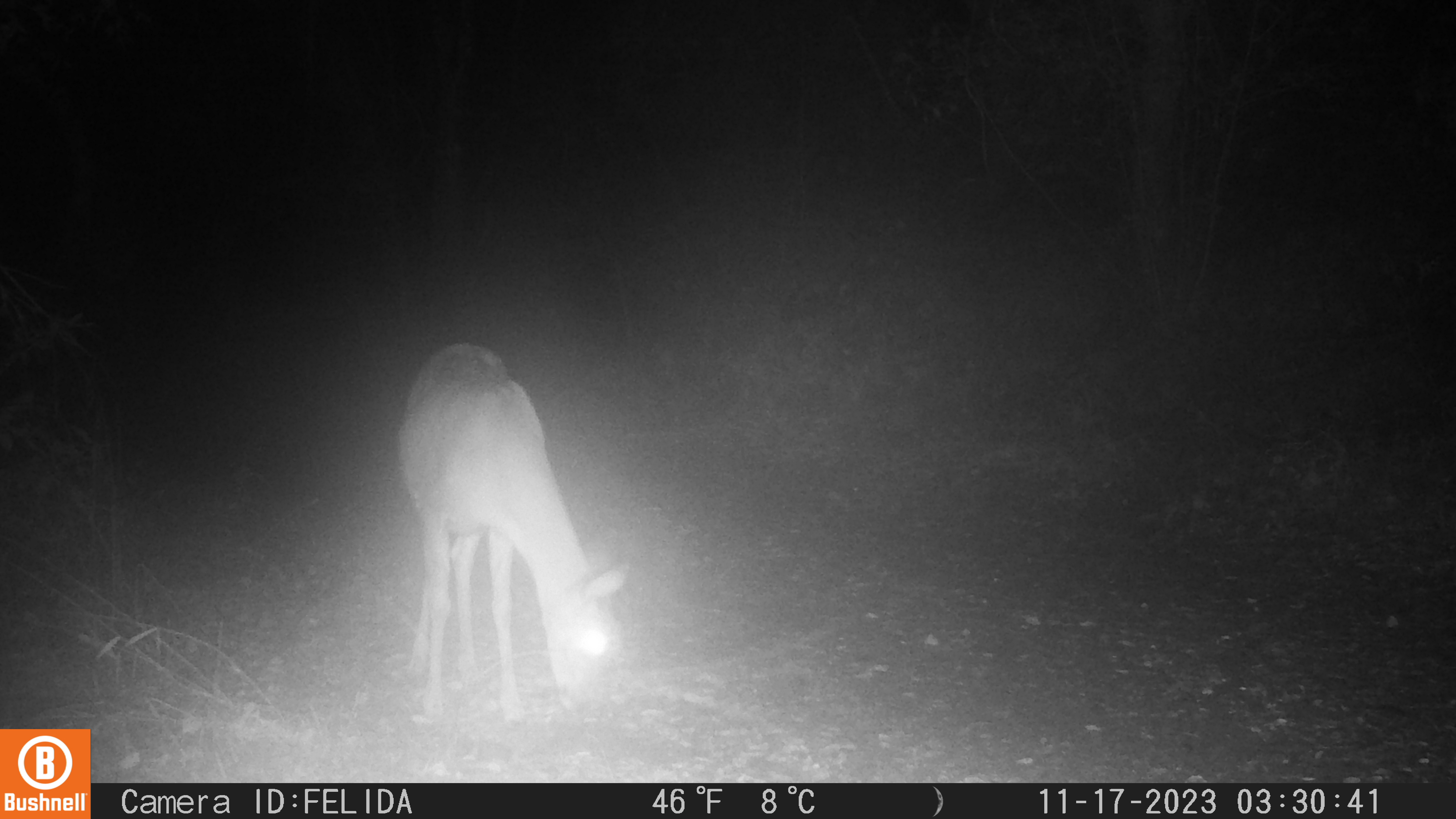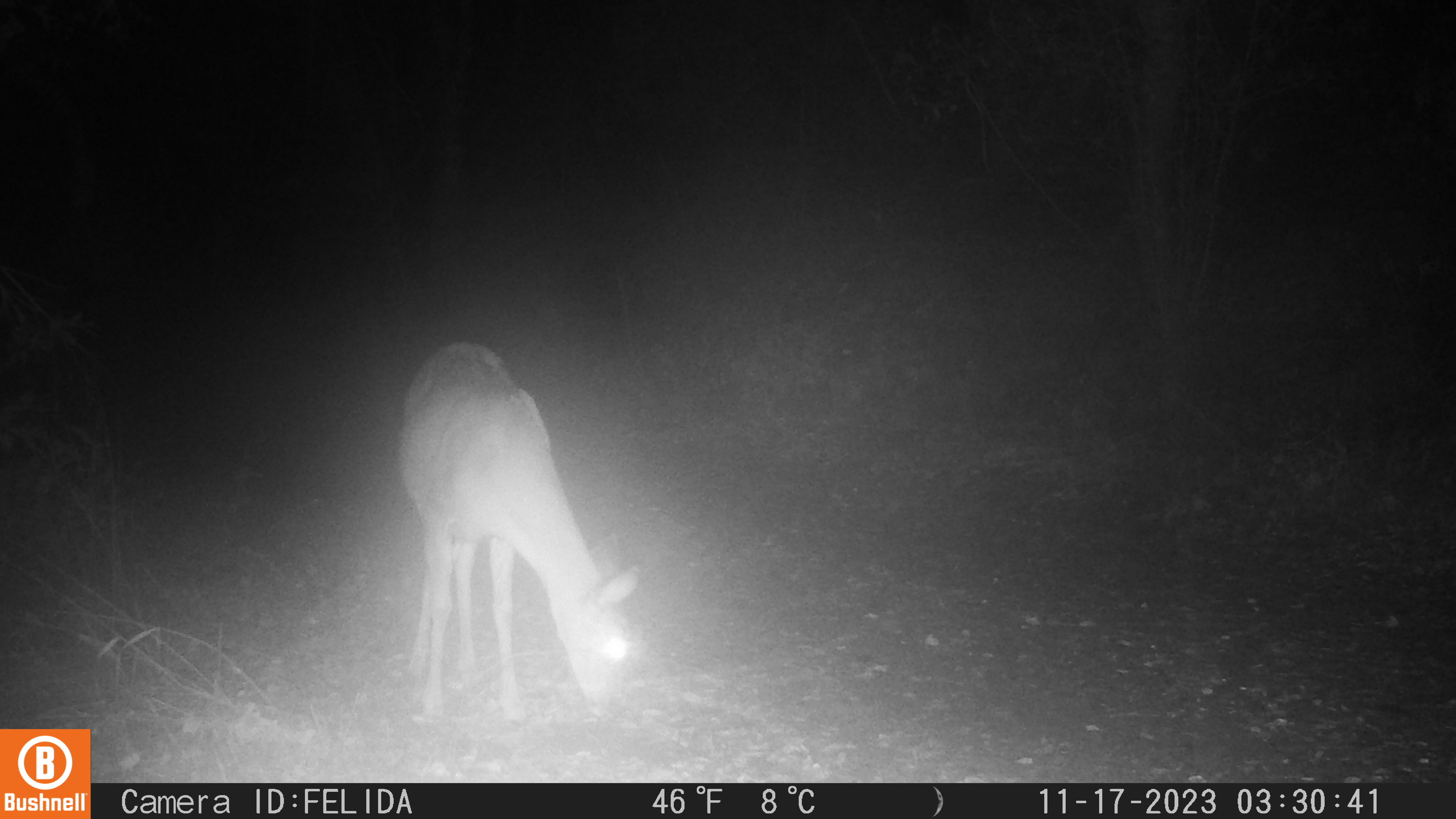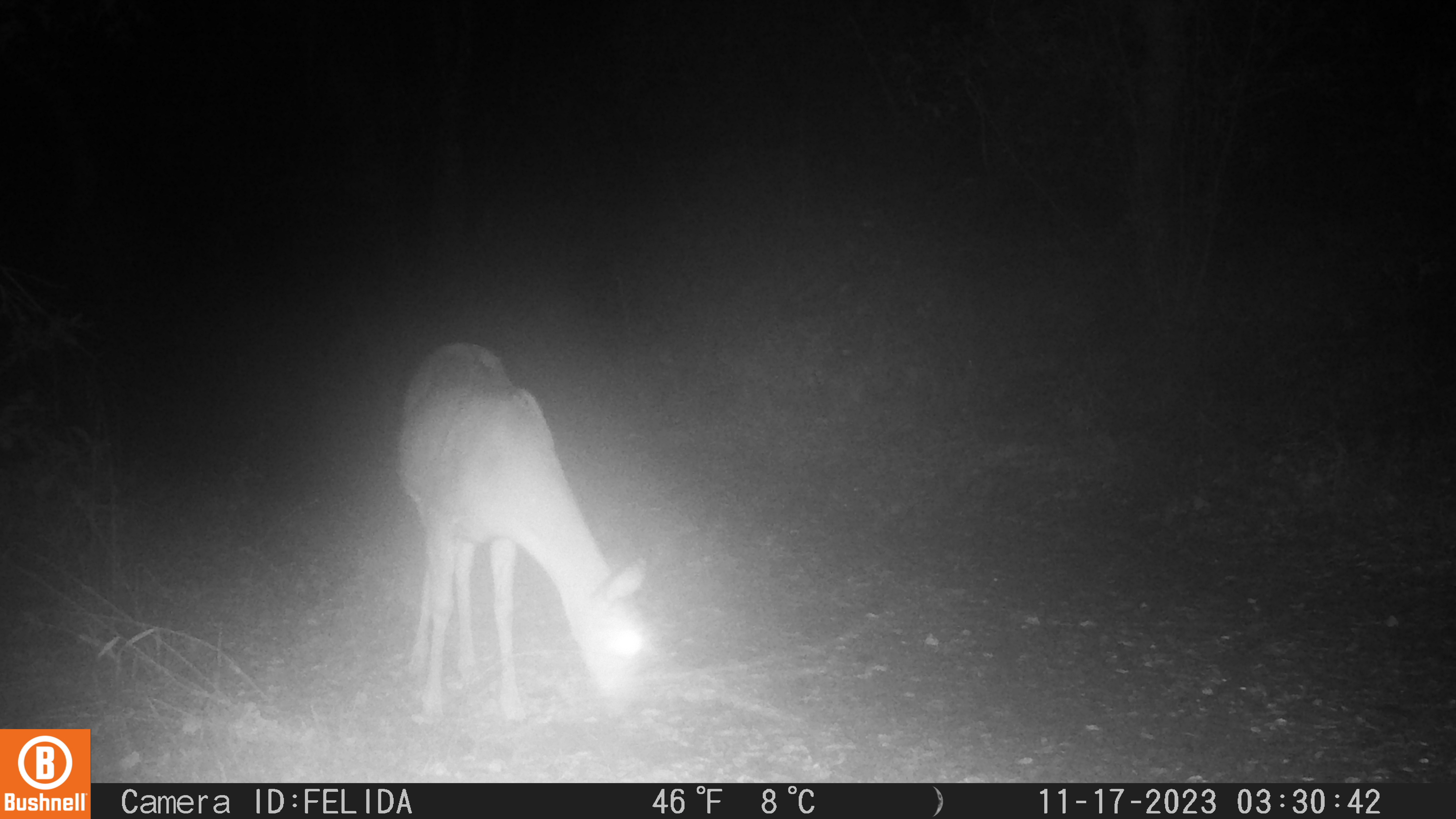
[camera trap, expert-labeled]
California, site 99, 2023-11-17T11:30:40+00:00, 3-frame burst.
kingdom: Animalia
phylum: Chordata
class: Mammalia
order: Artiodactyla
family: Cervidae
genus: Odocoileus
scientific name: Odocoileus hemionus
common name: mule deer